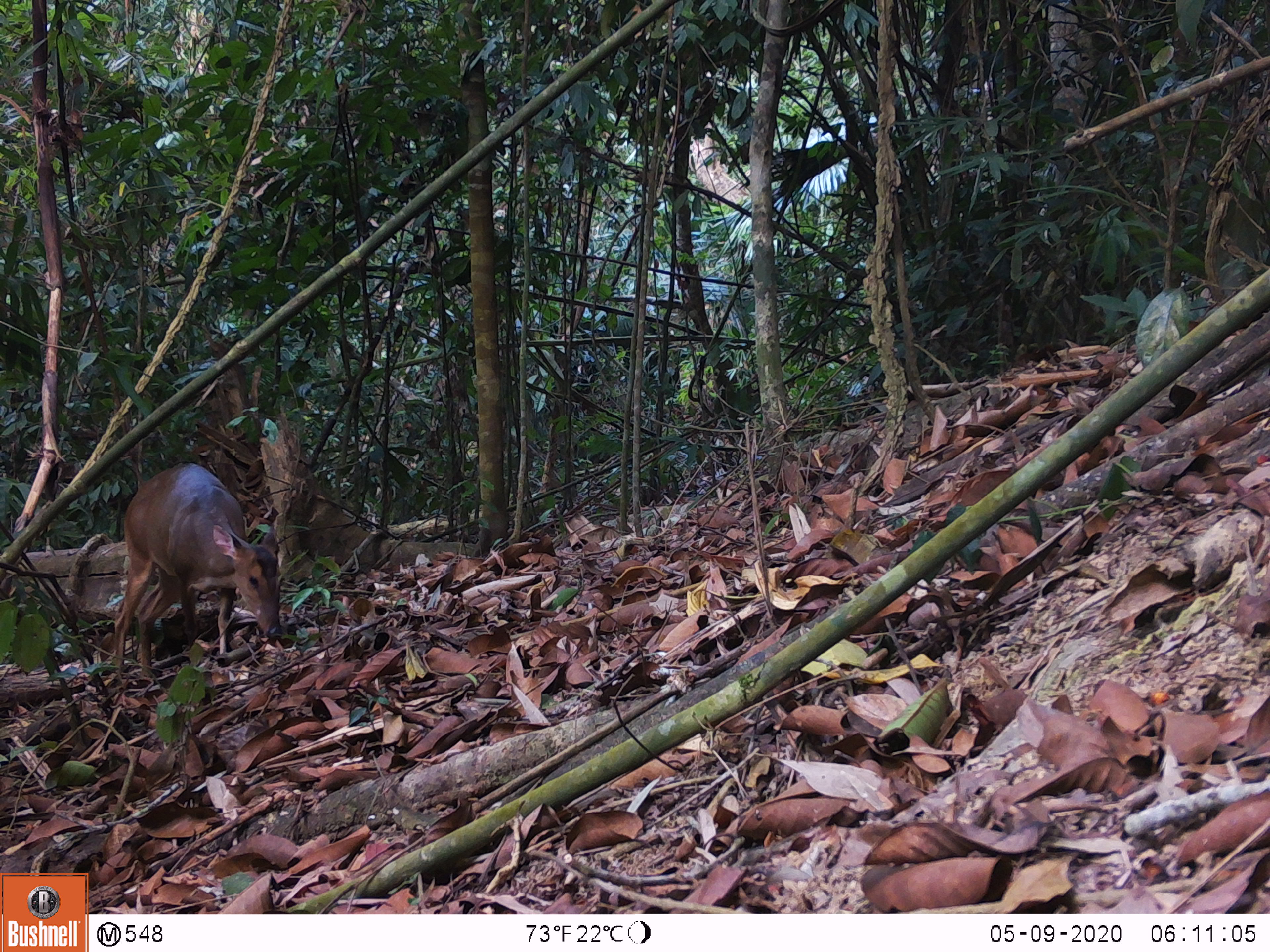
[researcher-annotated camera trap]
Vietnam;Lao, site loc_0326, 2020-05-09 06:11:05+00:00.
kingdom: Animalia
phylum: Chordata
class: Mammalia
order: Artiodactyla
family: Cervidae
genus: Muntiacus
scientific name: Muntiacus vuquangensis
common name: large-antlered muntjac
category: large antlered muntjac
Large antlered muntjac (large-antlered muntjac) (Muntiacus vuquangensis). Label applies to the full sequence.